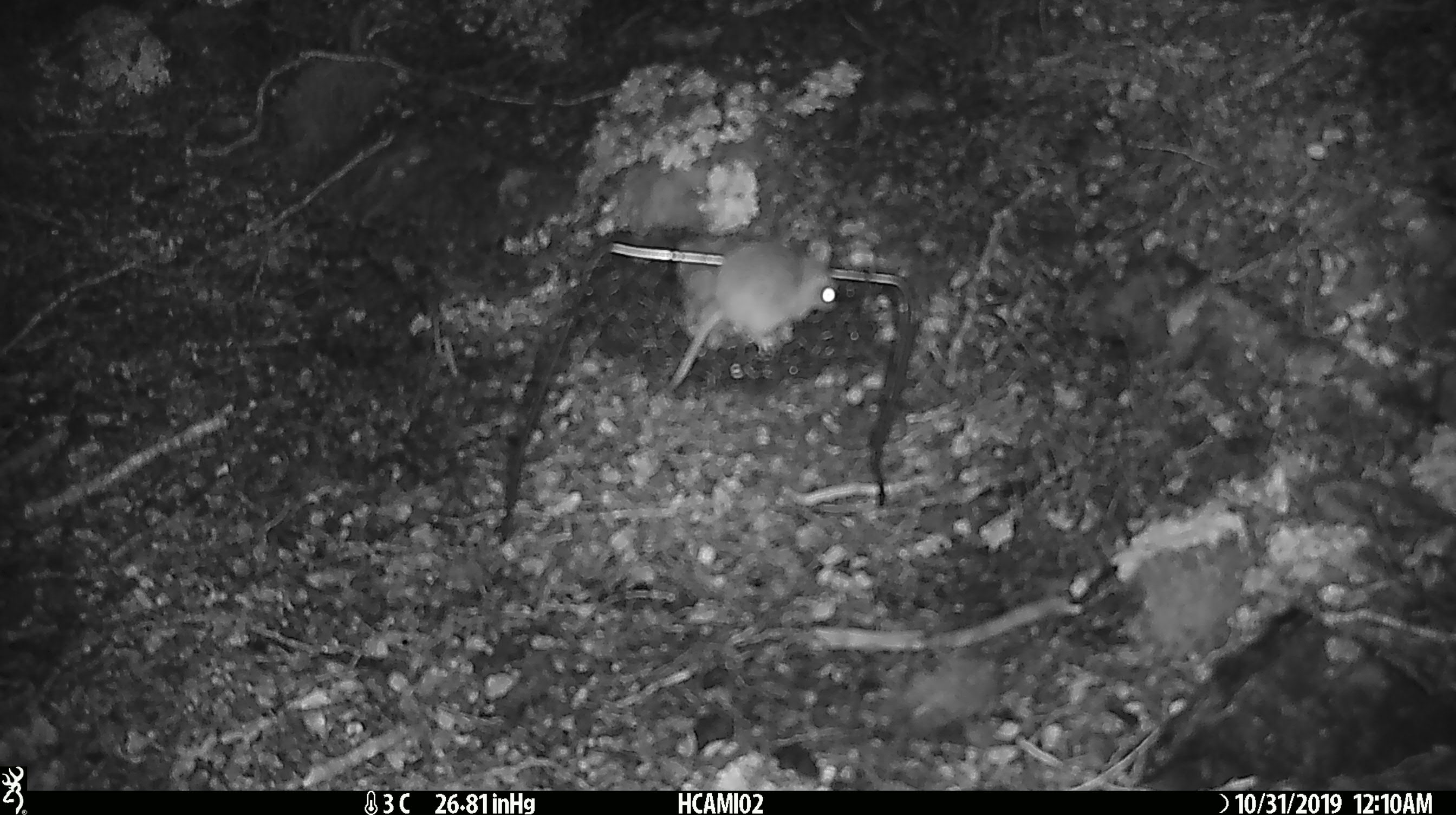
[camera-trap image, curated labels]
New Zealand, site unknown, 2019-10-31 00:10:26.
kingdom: Animalia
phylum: Chordata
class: Mammalia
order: Rodentia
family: Muridae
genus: Mus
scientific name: Mus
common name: mouse